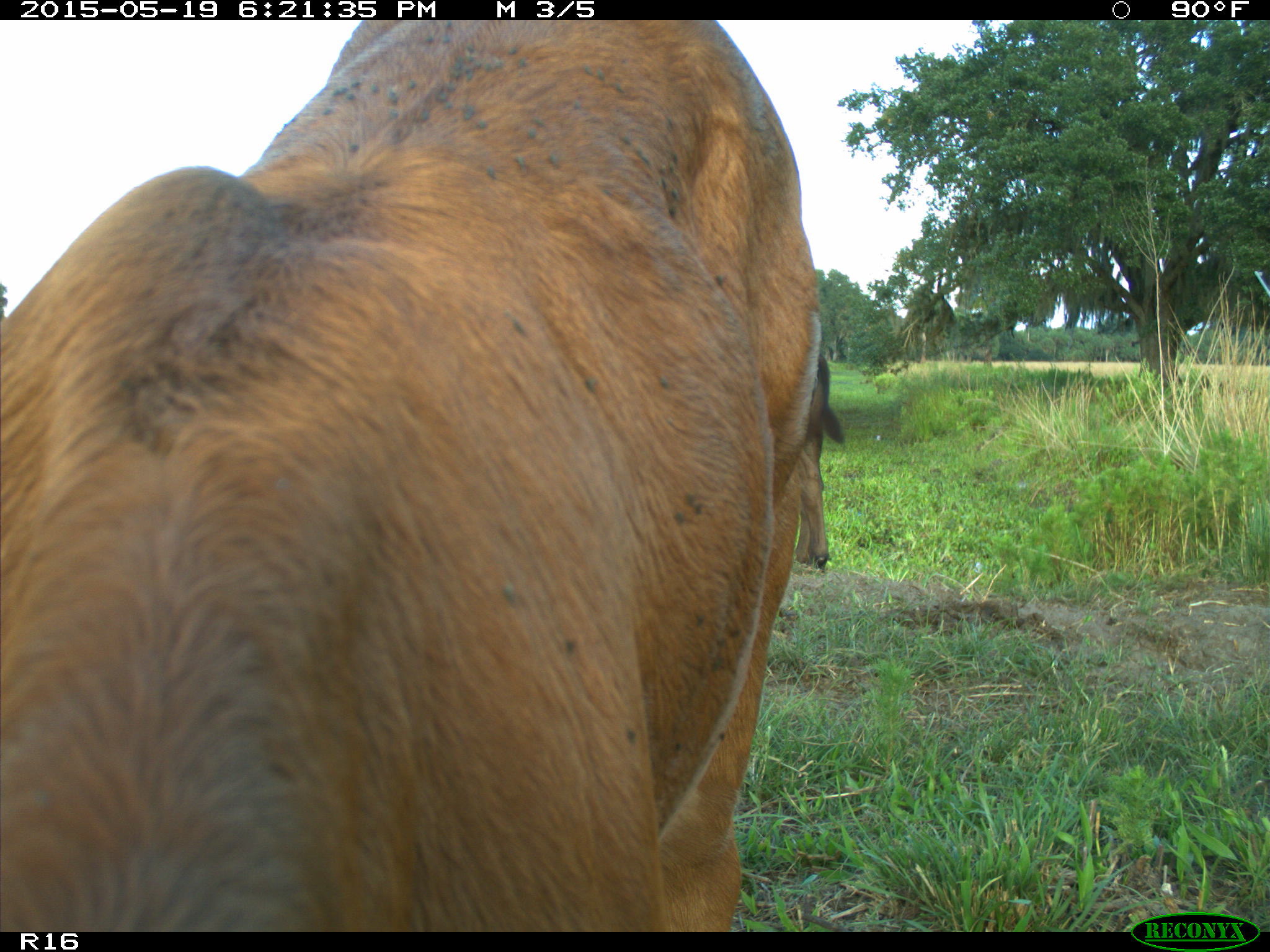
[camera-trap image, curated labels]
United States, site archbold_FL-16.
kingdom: Animalia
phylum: Chordata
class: Mammalia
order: Artiodactyla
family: Bovidae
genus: Bos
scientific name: Bos taurus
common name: domestic cow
Bos taurus (domestic cow).